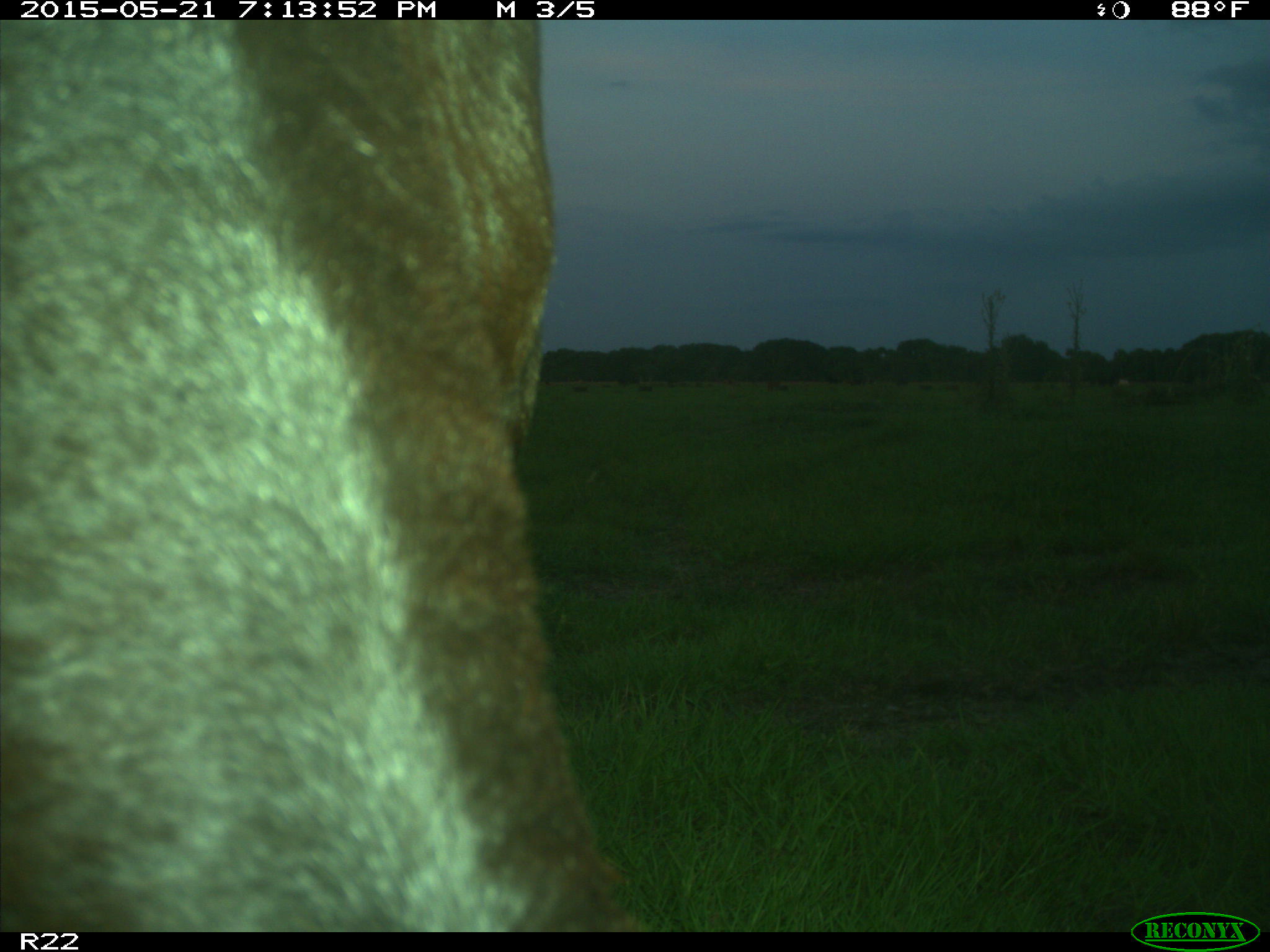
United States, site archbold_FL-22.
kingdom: Animalia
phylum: Chordata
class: Mammalia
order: Artiodactyla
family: Bovidae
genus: Bos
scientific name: Bos taurus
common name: domestic cow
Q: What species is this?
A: Bos taurus (domestic cow).